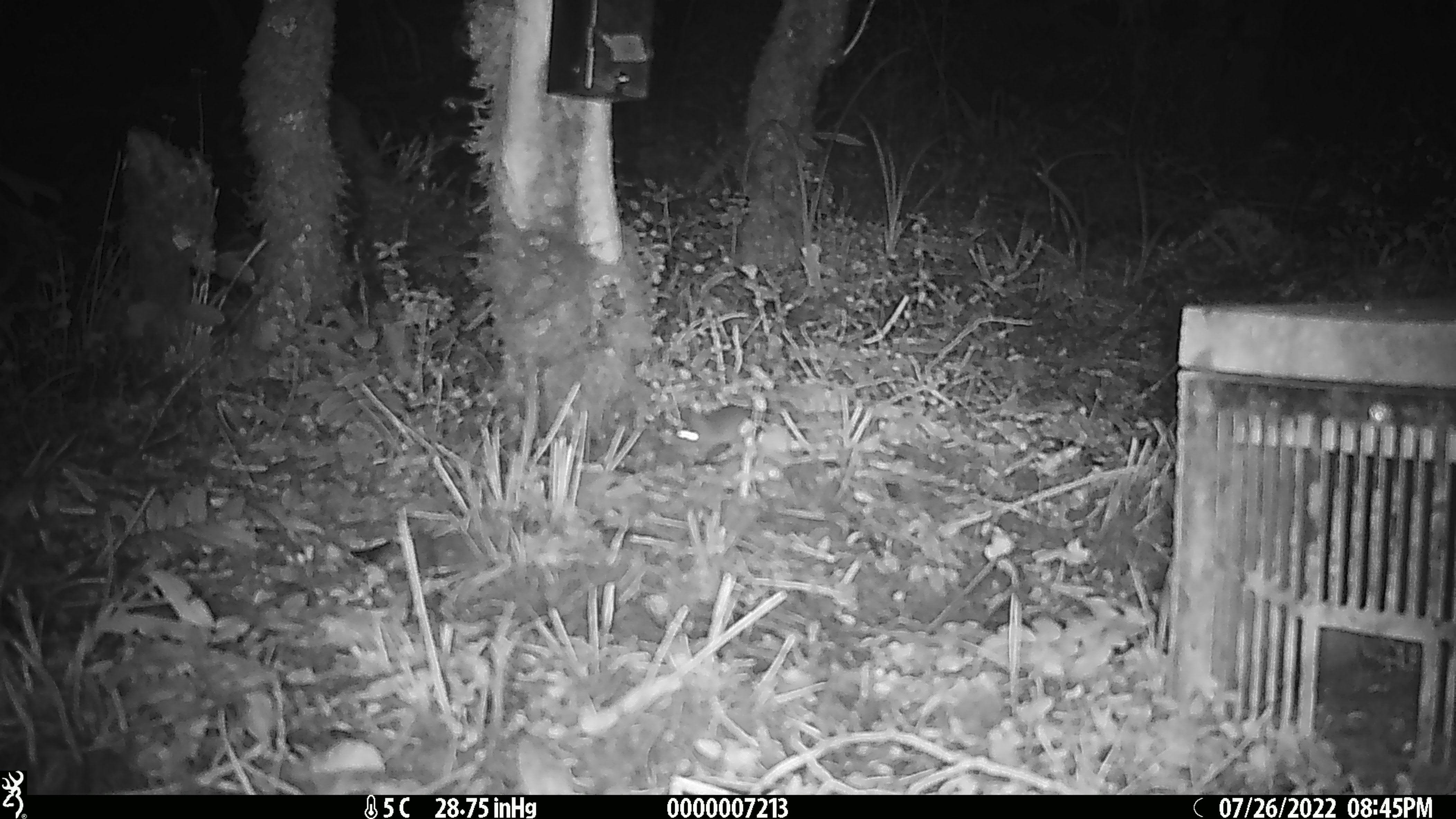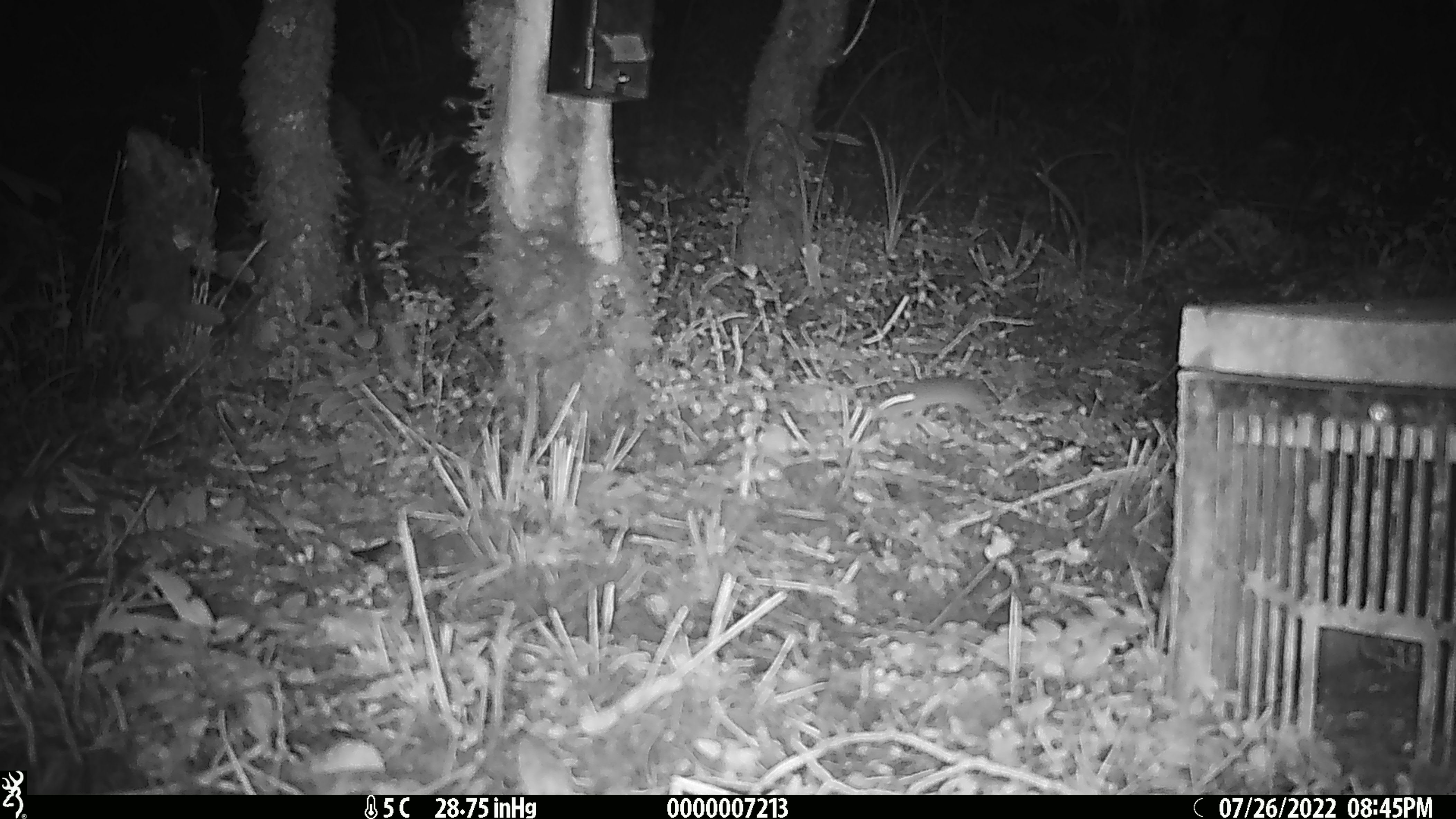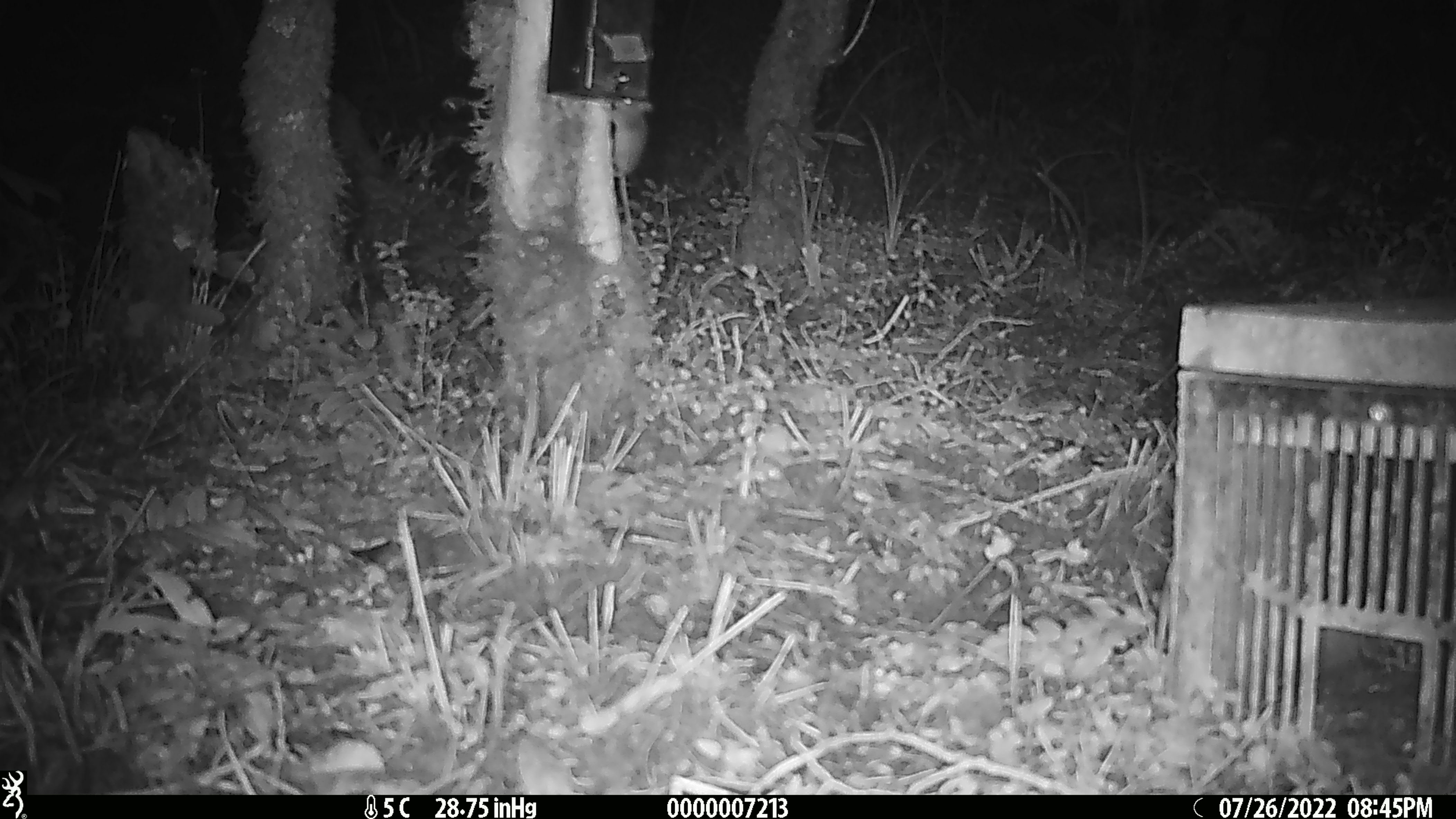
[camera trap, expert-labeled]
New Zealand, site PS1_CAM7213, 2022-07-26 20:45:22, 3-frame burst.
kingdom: Animalia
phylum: Chordata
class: Mammalia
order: Rodentia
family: Muridae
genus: Mus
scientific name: Mus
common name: mouse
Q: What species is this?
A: Mouse (Mus).